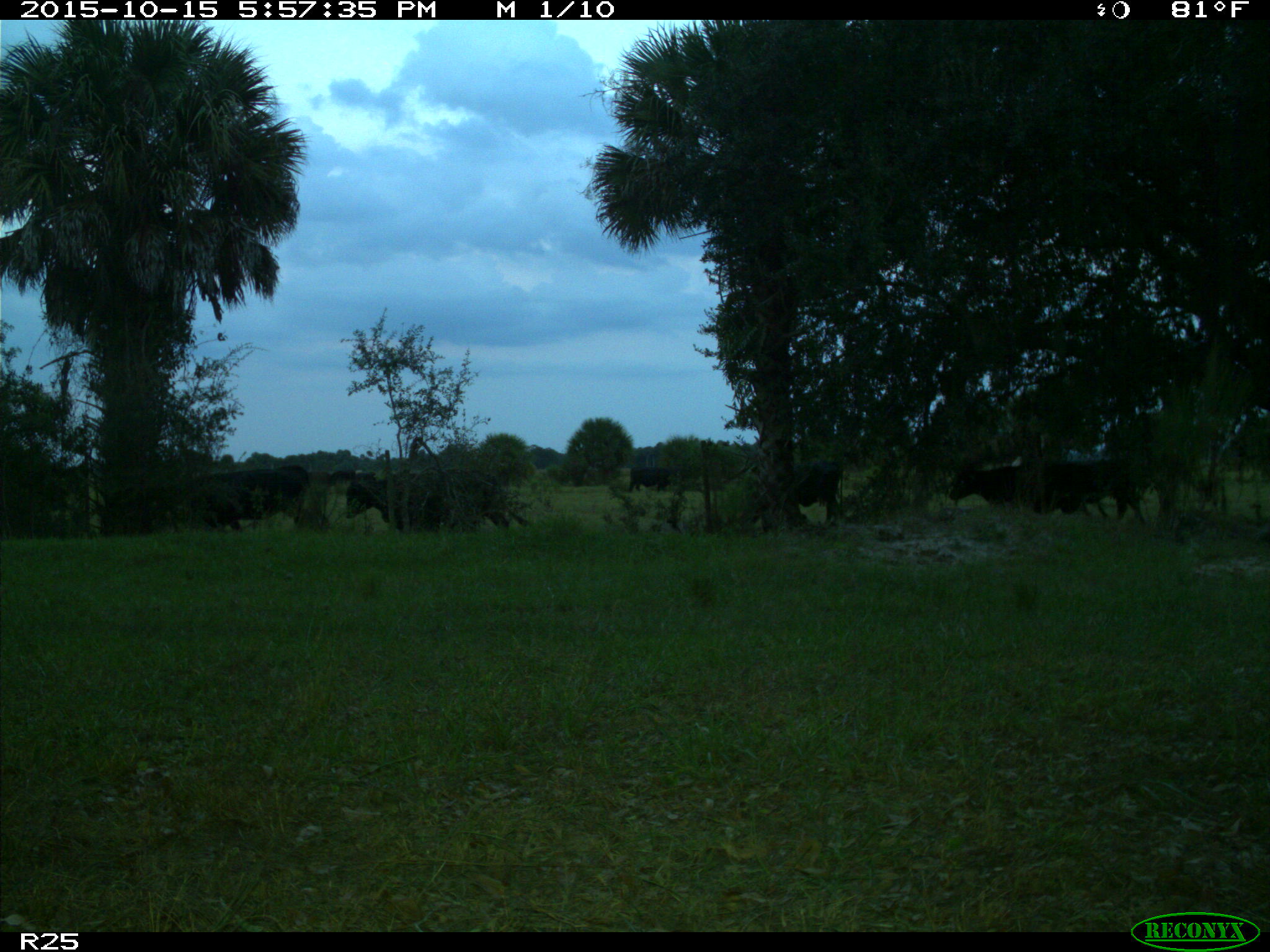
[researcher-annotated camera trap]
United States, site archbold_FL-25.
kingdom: Animalia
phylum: Chordata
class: Mammalia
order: Artiodactyla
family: Bovidae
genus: Bos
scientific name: Bos taurus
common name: domestic cow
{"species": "Bos taurus (domestic cow)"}